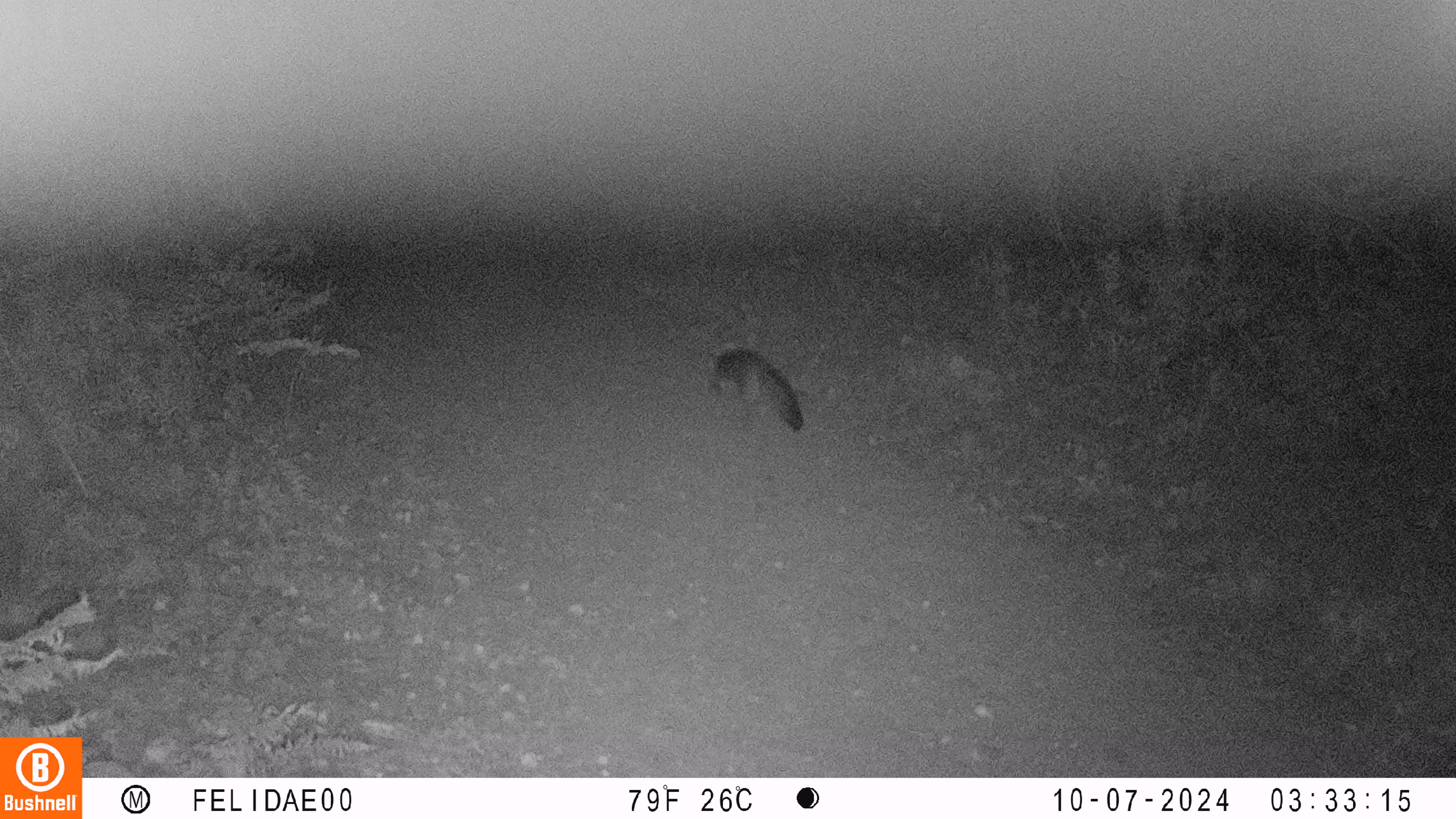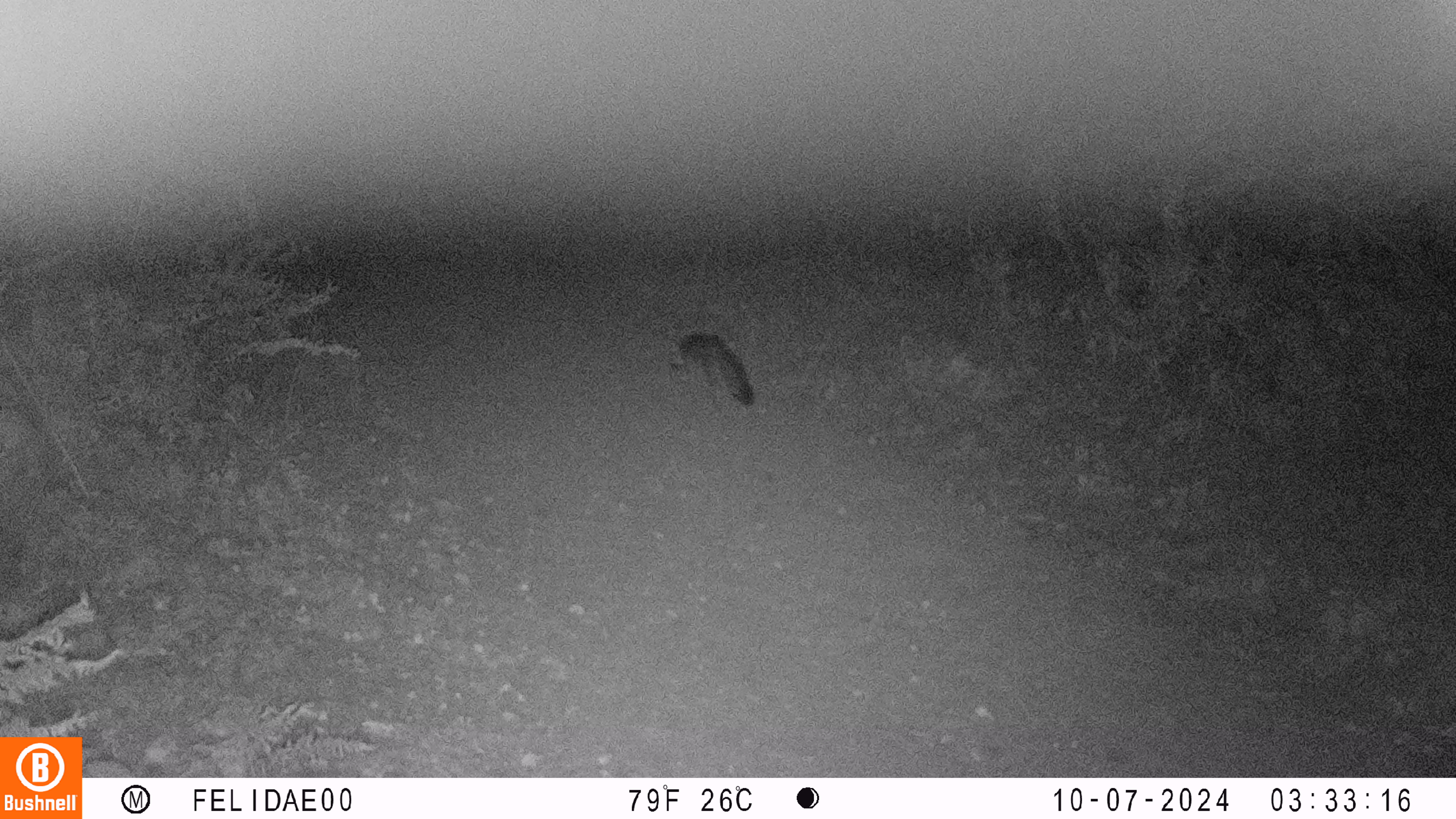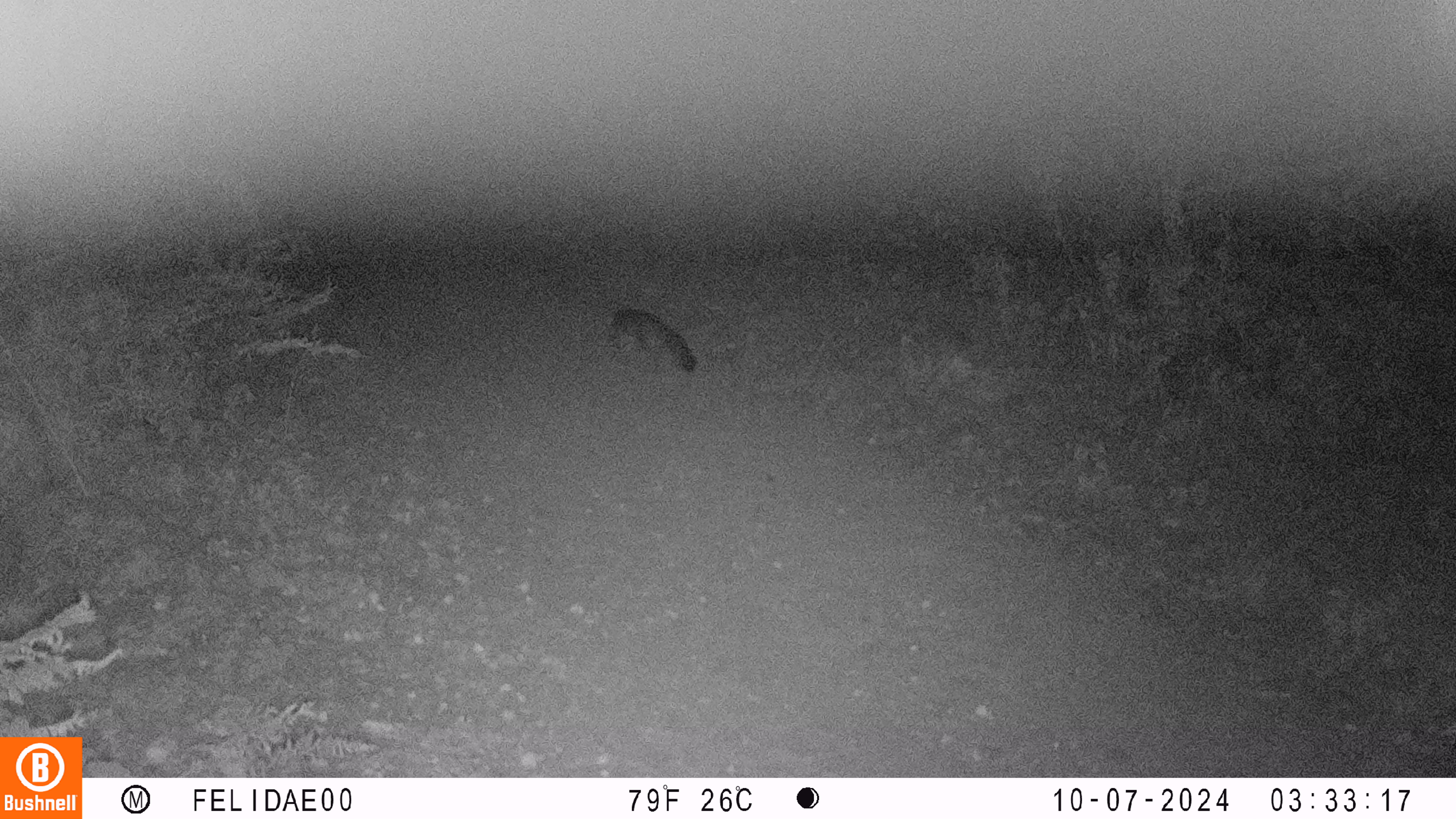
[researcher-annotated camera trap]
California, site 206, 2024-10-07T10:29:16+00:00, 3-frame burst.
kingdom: Animalia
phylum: Chordata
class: Mammalia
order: Carnivora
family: Canidae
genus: Urocyon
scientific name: Urocyon cinereoargenteus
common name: gray fox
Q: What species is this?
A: Gray fox (Urocyon cinereoargenteus).